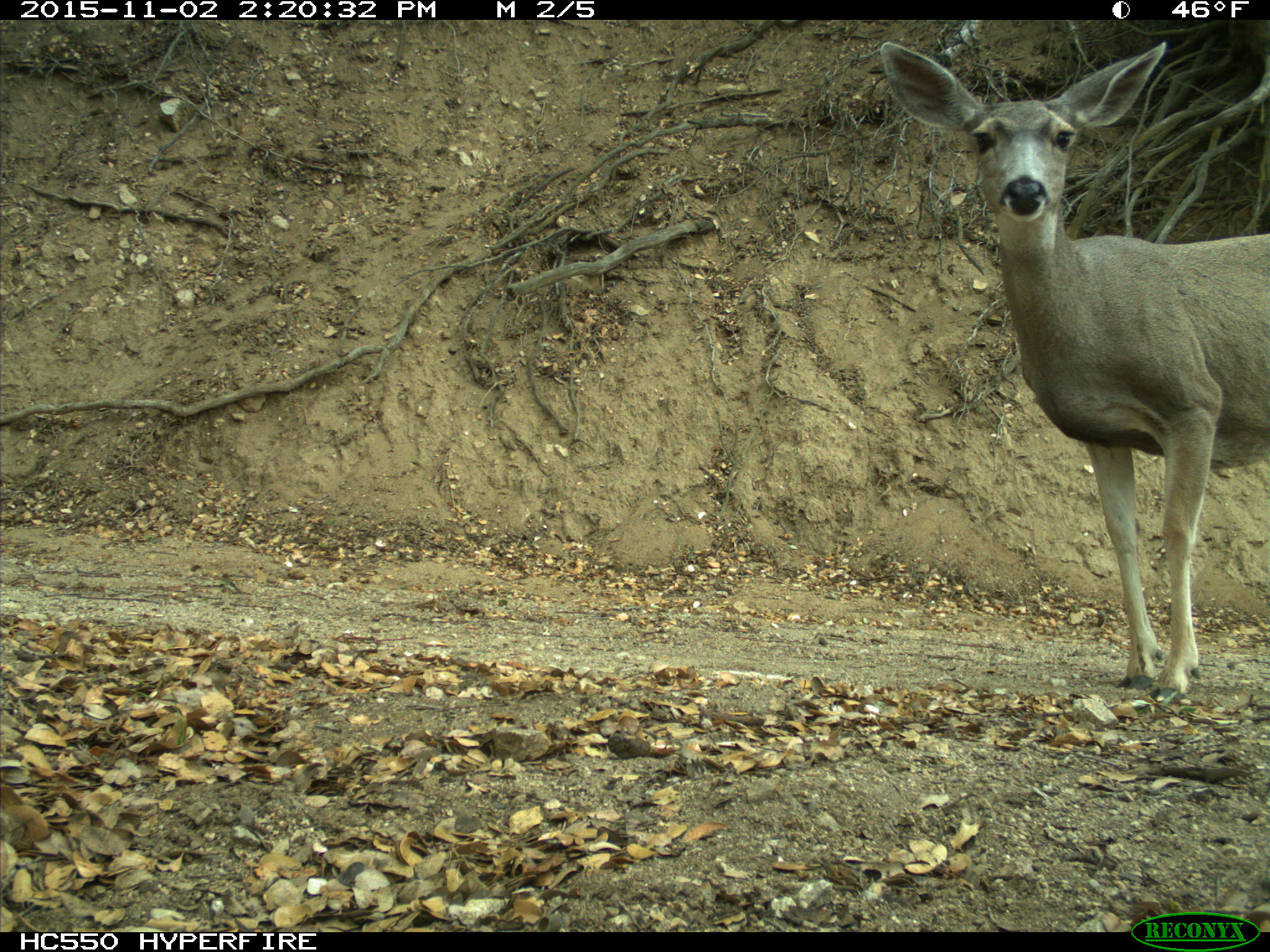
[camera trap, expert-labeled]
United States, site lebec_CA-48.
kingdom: Animalia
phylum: Chordata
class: Mammalia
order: Artiodactyla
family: Cervidae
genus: Odocoileus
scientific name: Odocoileus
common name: deer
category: unidentified deer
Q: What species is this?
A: Unidentified deer (deer) (Odocoileus).